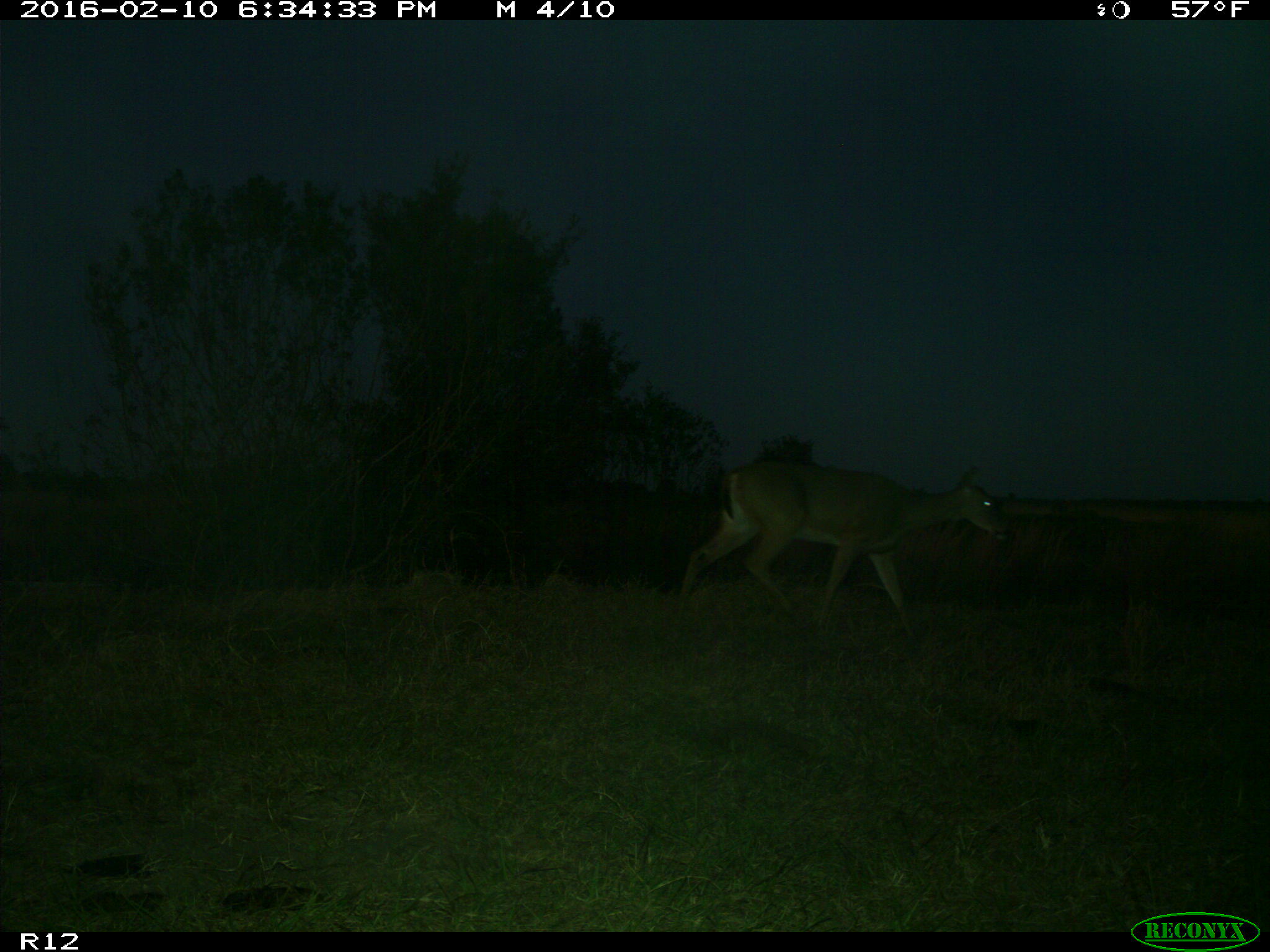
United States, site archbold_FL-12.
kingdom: Animalia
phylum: Chordata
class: Mammalia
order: Artiodactyla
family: Cervidae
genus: Odocoileus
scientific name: Odocoileus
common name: deer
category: unidentified deer